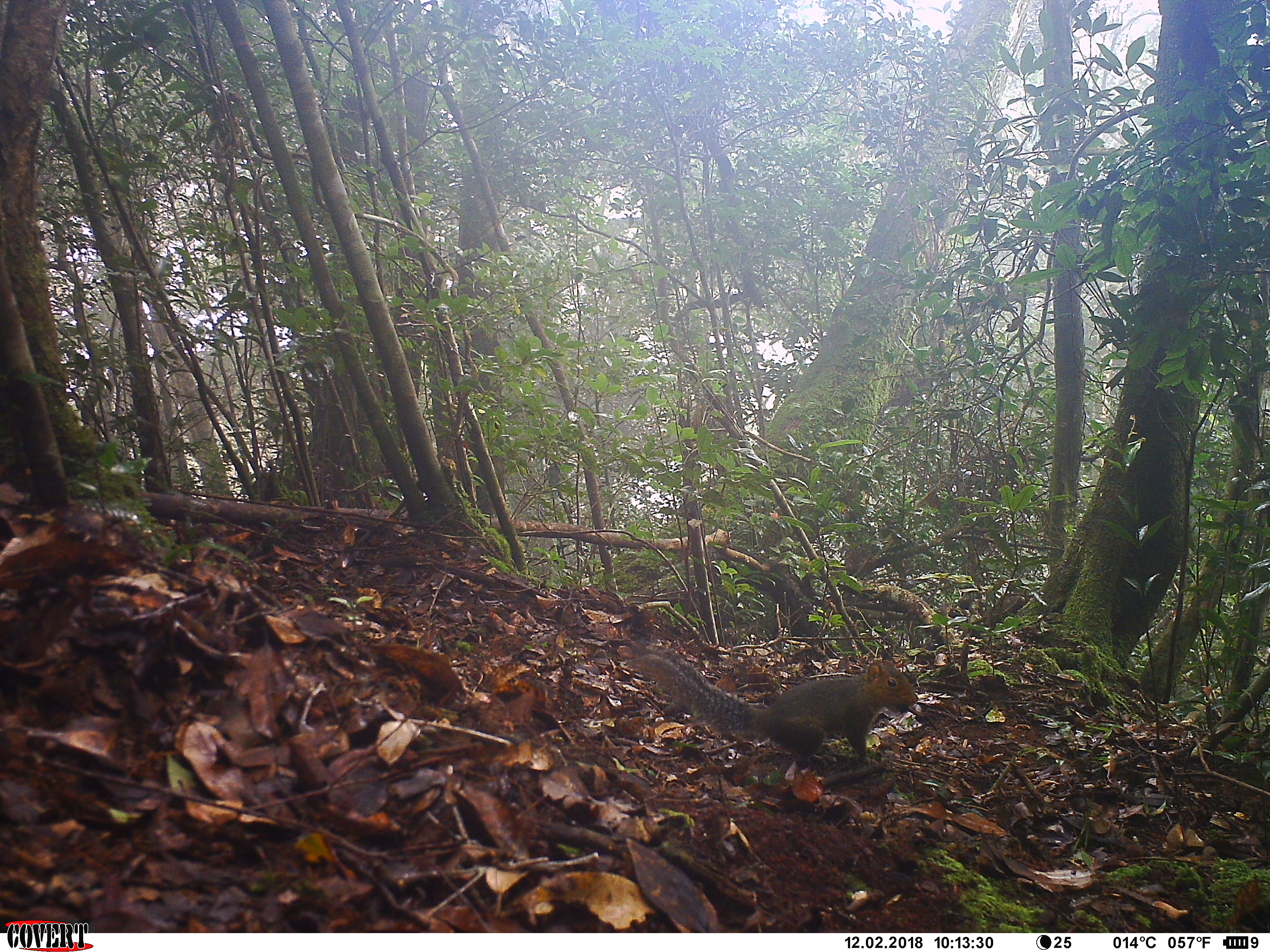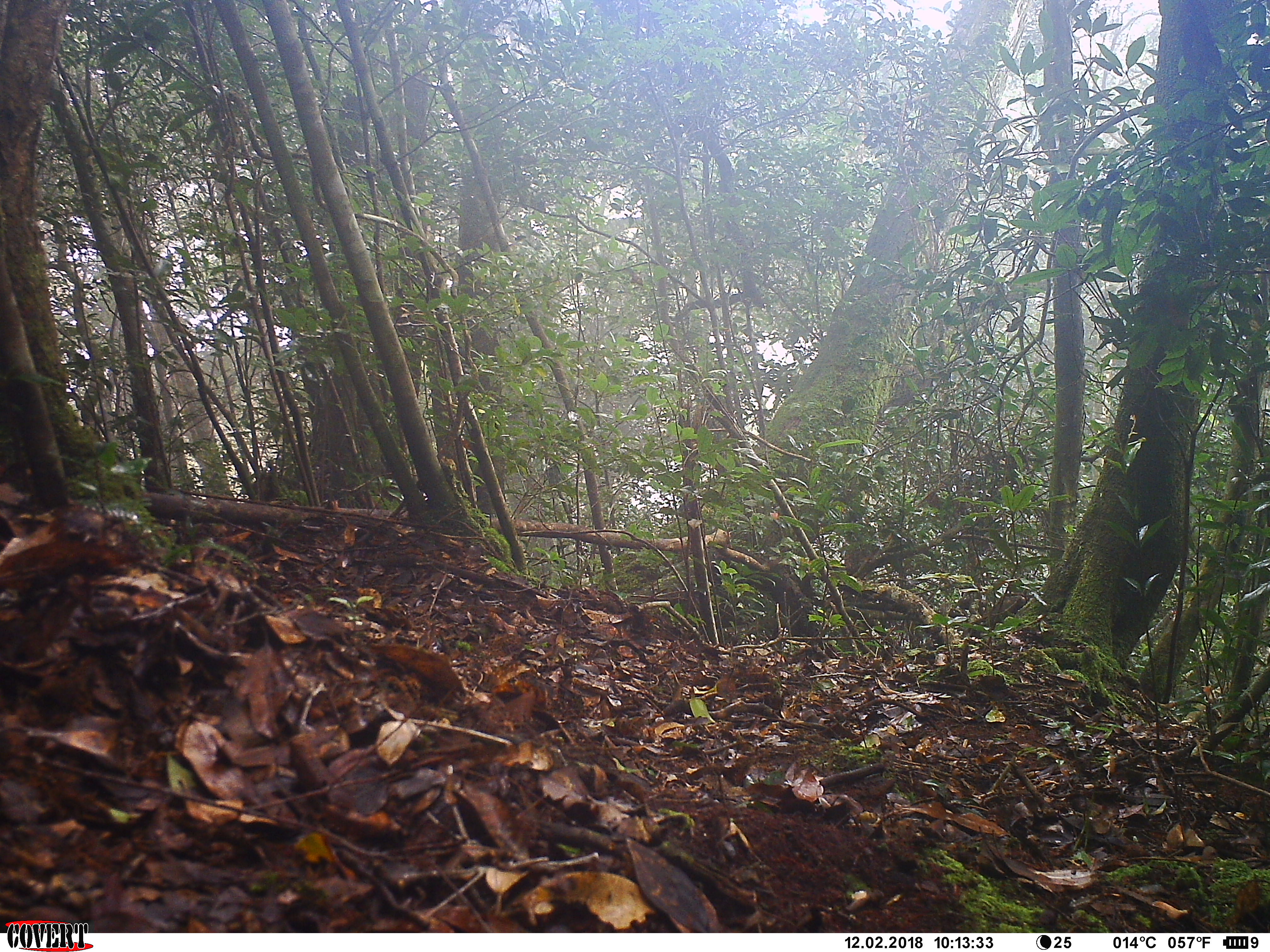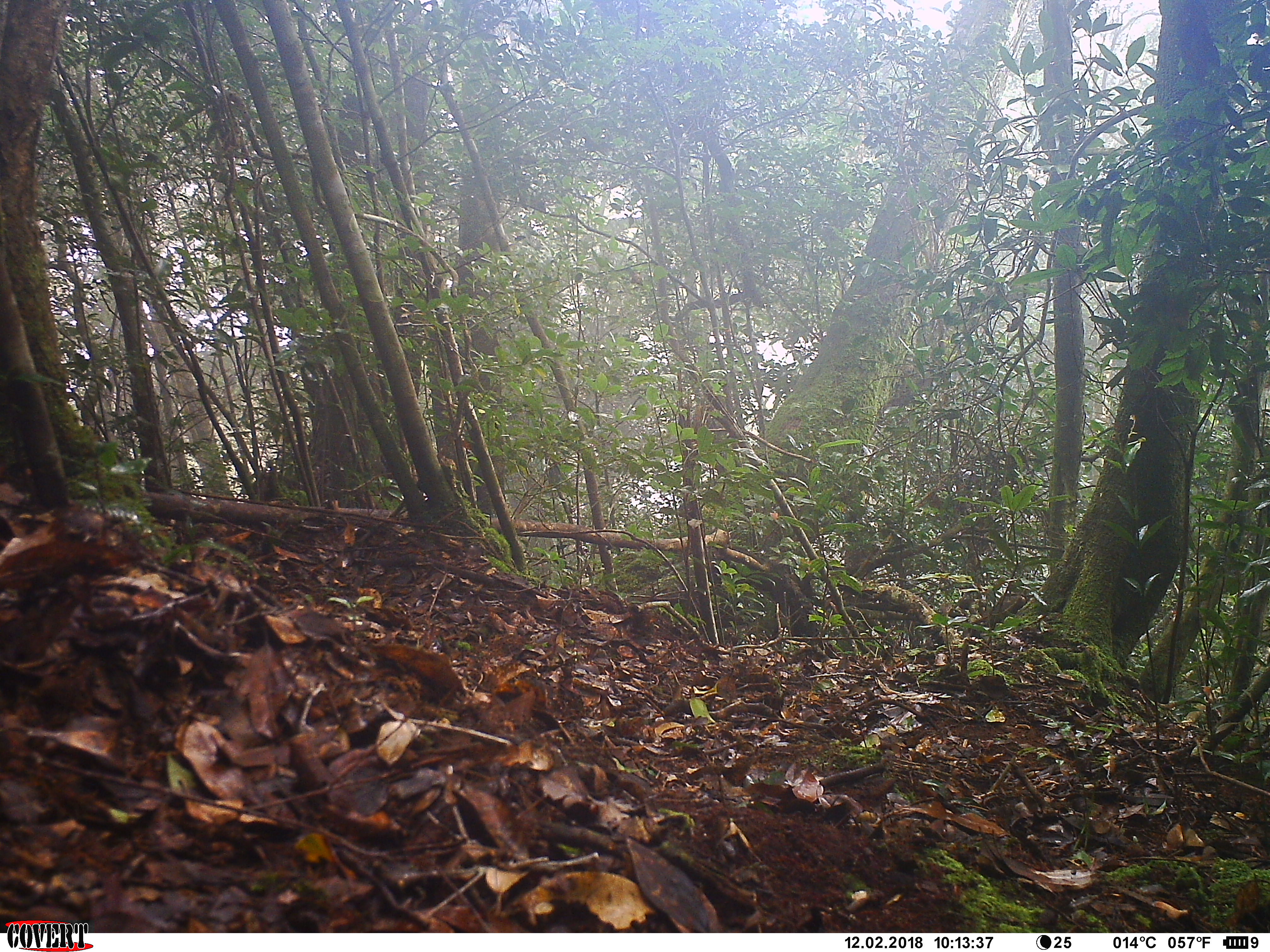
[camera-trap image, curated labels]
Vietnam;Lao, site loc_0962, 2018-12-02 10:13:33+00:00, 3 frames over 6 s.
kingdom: Animalia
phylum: Chordata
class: Mammalia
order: Rodentia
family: Sciuridae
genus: Dremomys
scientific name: Dremomys rufigenis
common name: red-cheeked squirrel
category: red cheeked squirrel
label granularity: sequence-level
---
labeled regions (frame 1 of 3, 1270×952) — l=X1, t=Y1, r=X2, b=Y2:
red cheeked squirrel: l=624, t=641, r=919, b=771